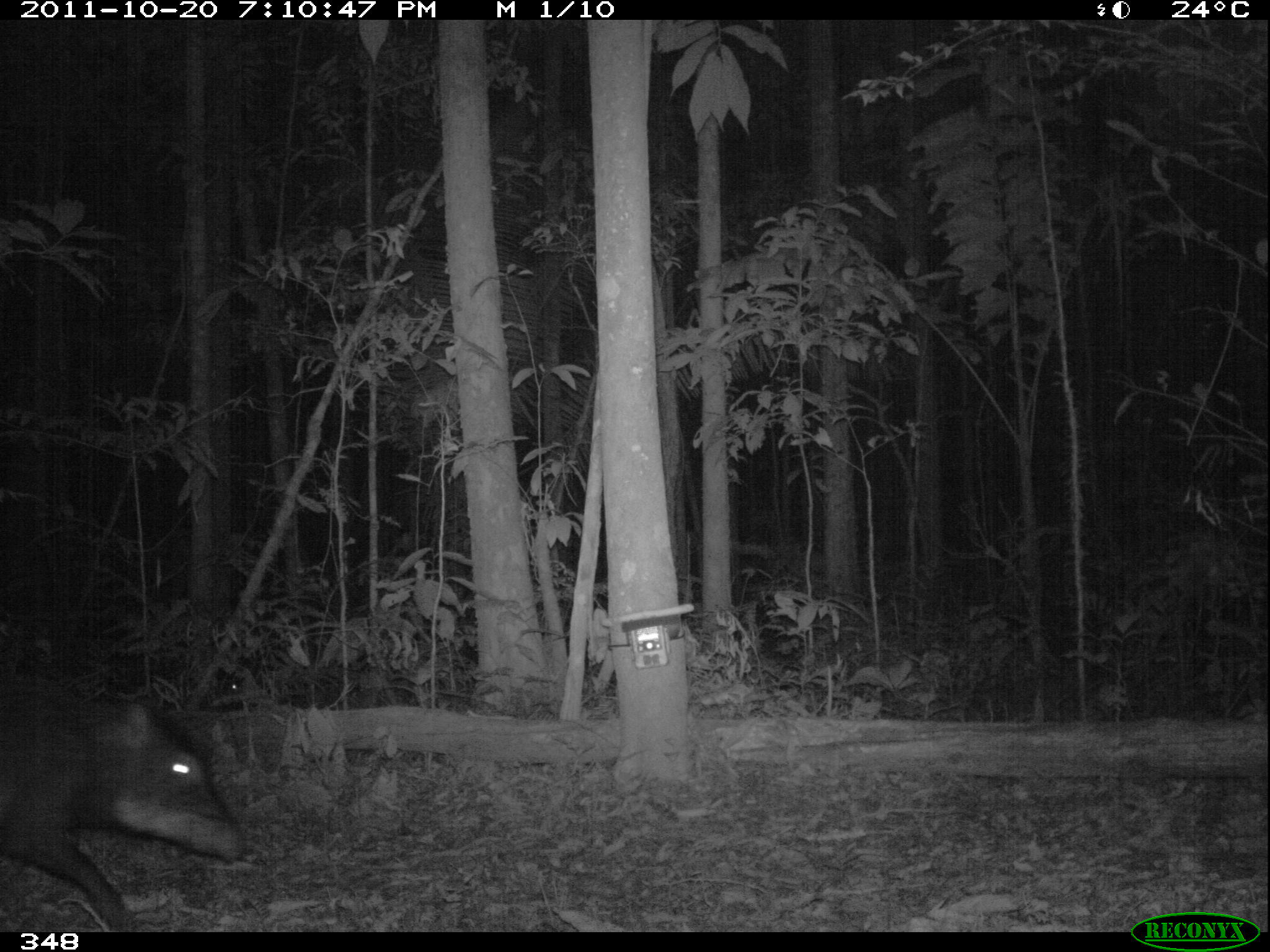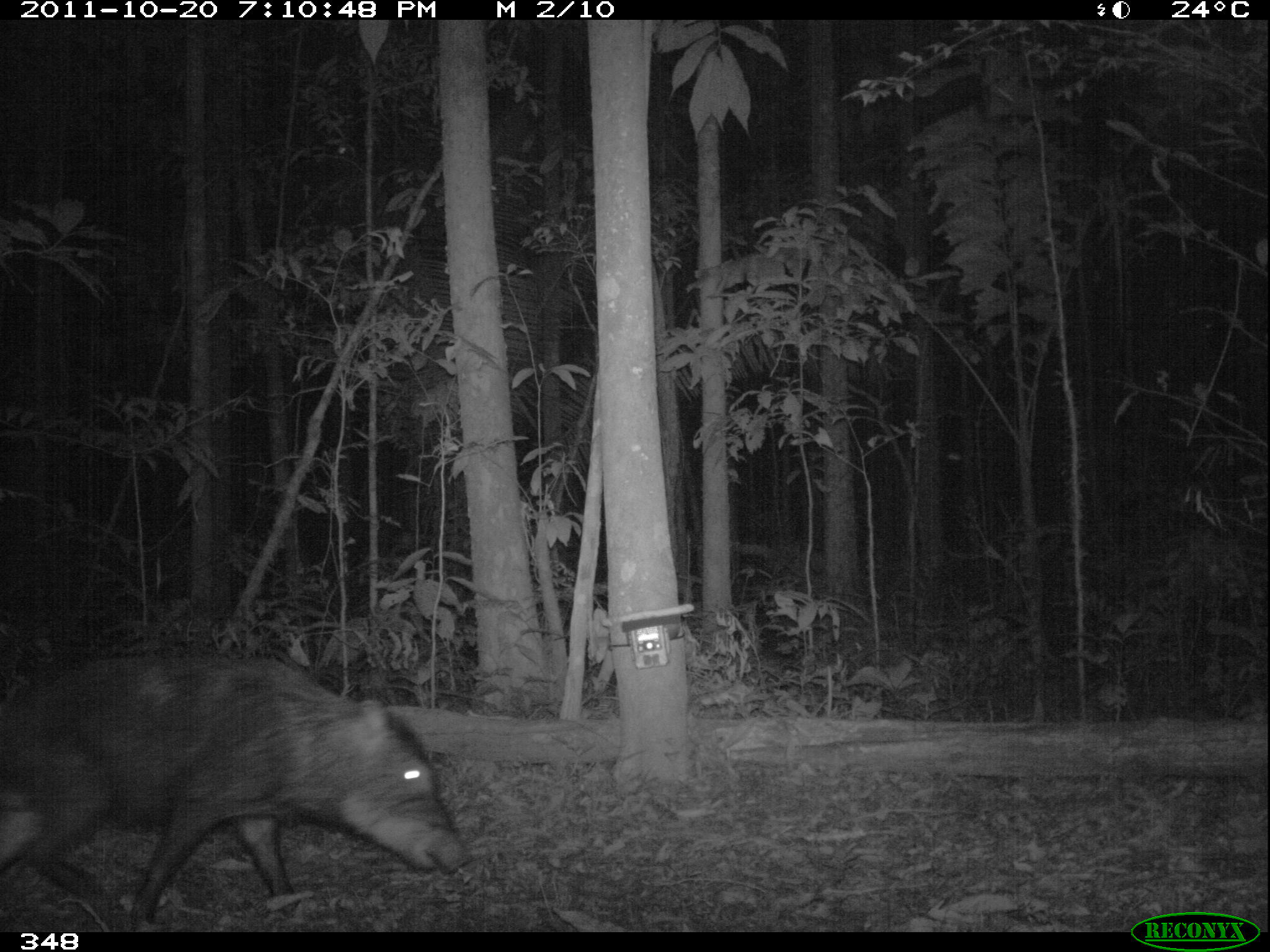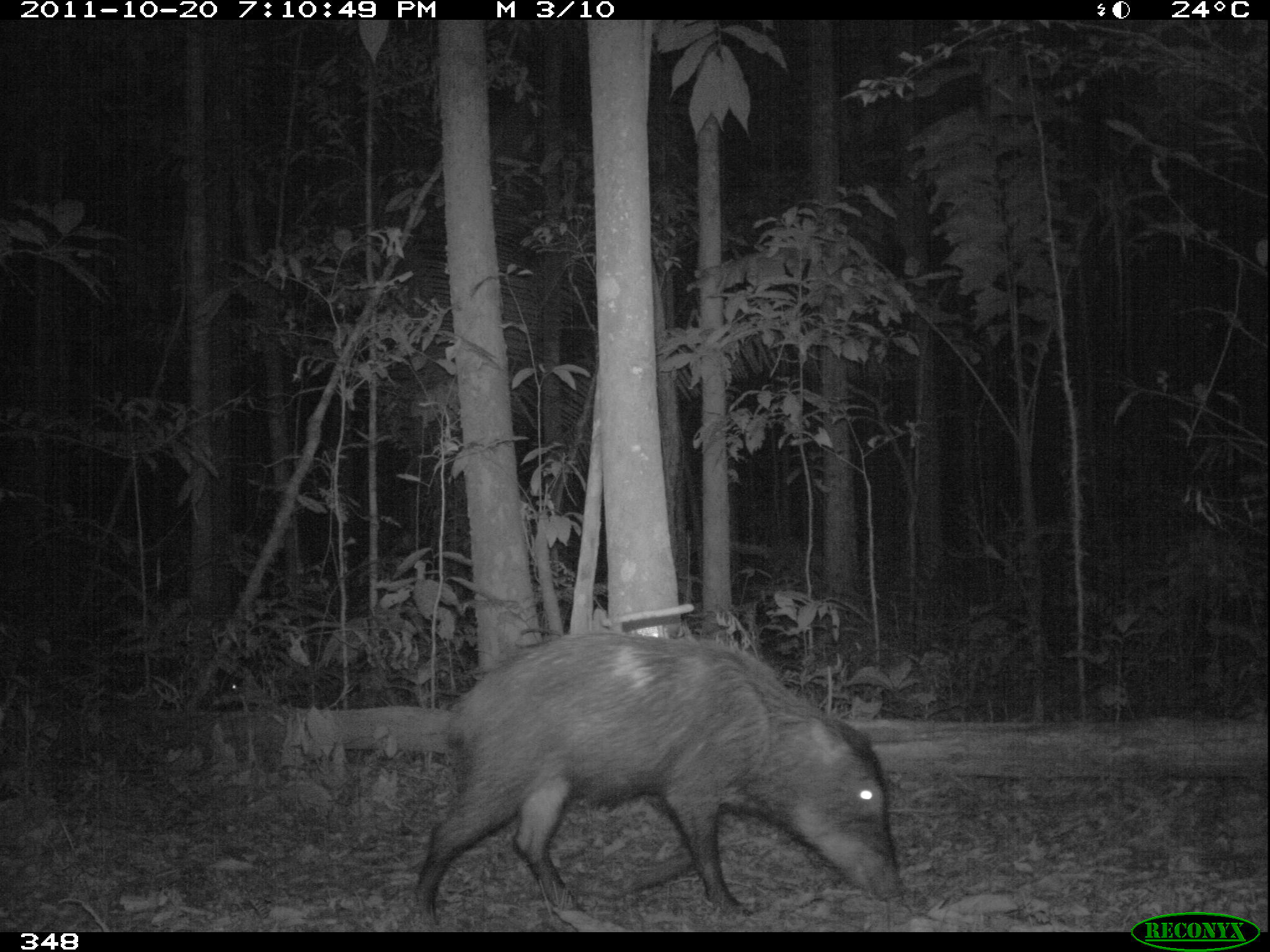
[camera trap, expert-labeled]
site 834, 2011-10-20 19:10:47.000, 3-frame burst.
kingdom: Animalia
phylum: Chordata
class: Mammalia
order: Artiodactyla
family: Tayassuidae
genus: Tayassu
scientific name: Tayassu pecari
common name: white-lipped peccary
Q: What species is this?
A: Tayassu pecari (white-lipped peccary).